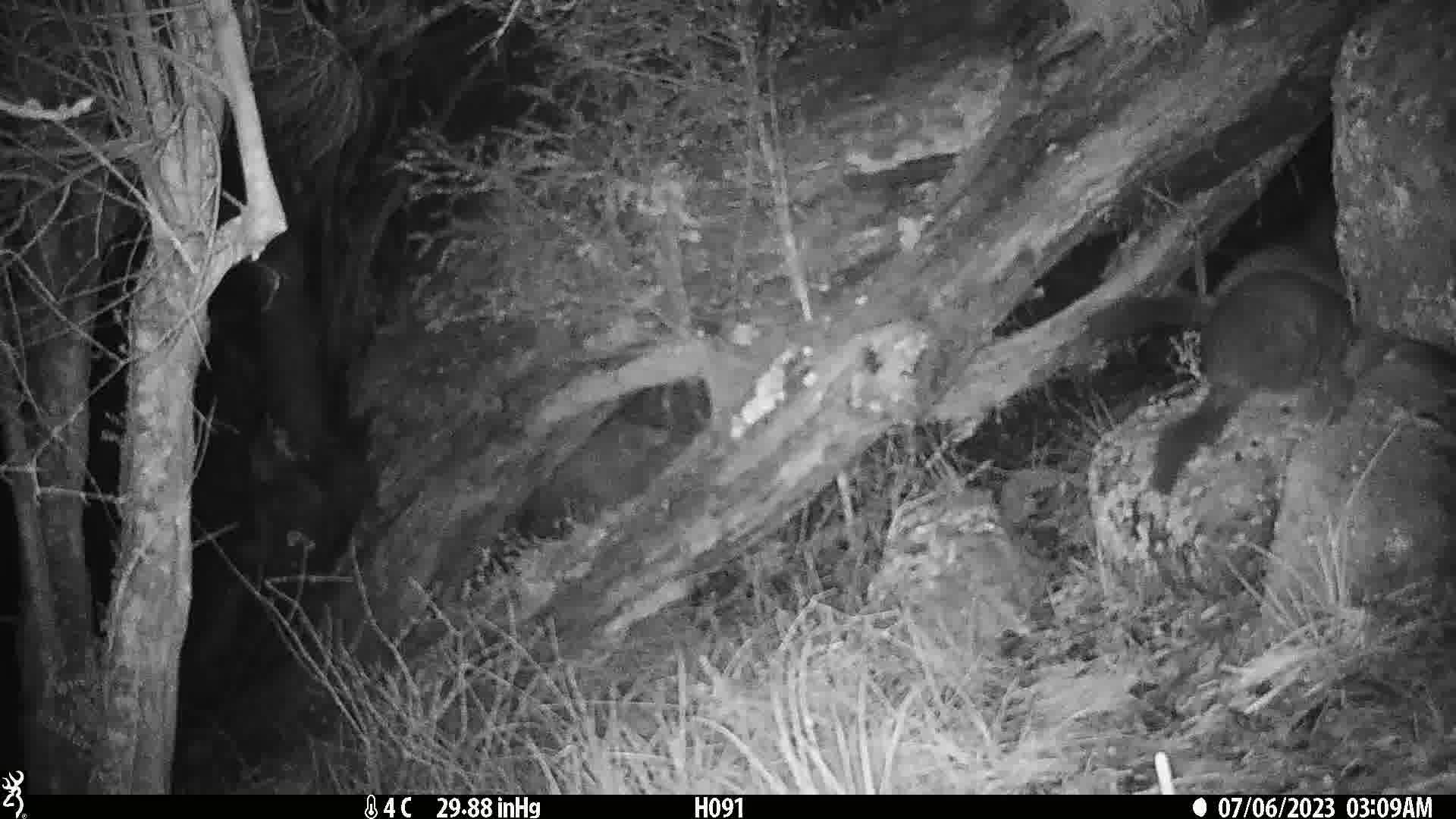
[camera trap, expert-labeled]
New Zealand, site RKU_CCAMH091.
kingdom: Animalia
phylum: Chordata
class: Mammalia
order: Diprotodontia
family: Phalangeridae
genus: Trichosurus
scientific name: Trichosurus vulpecula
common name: common brushtail possum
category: possum